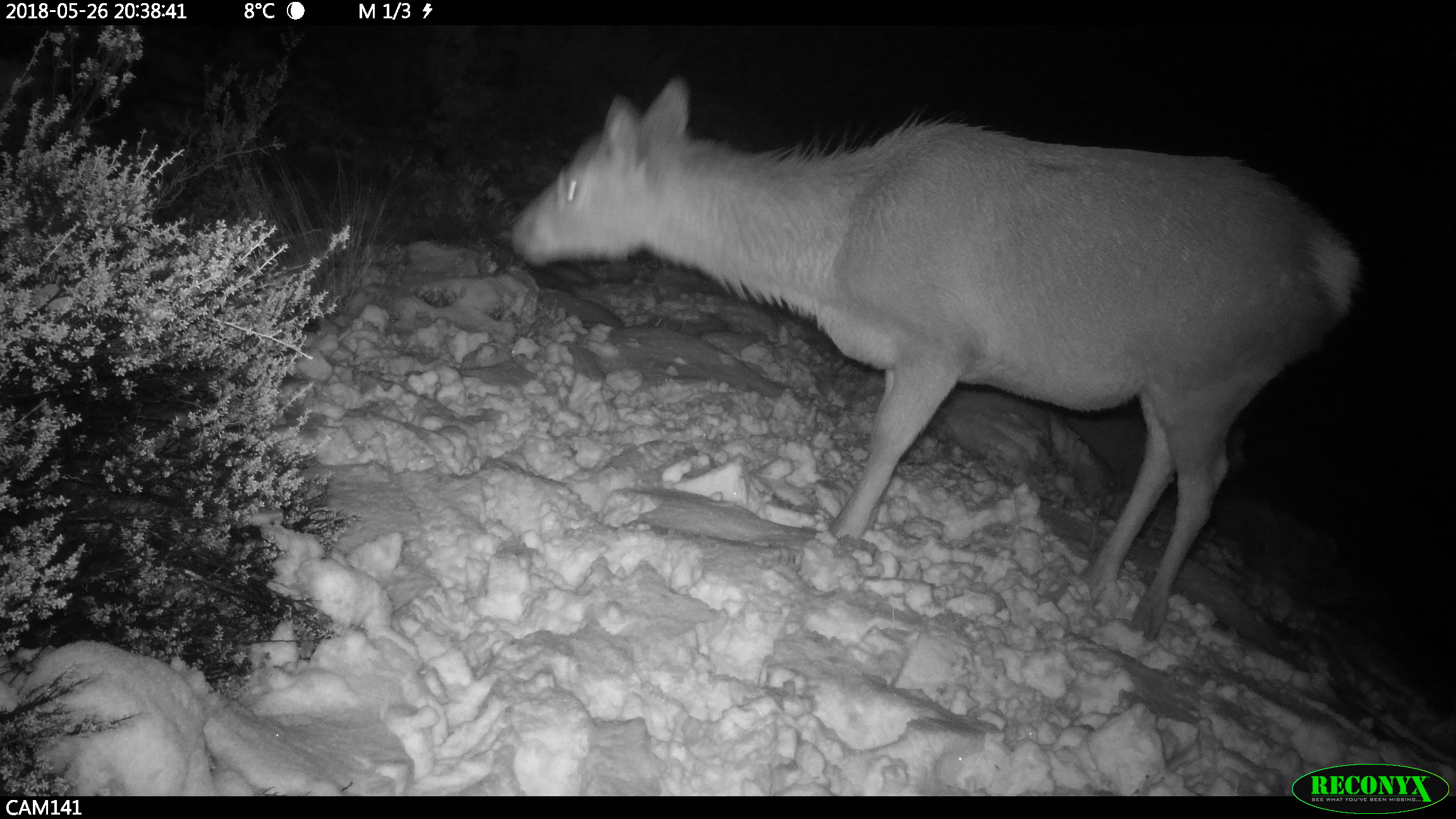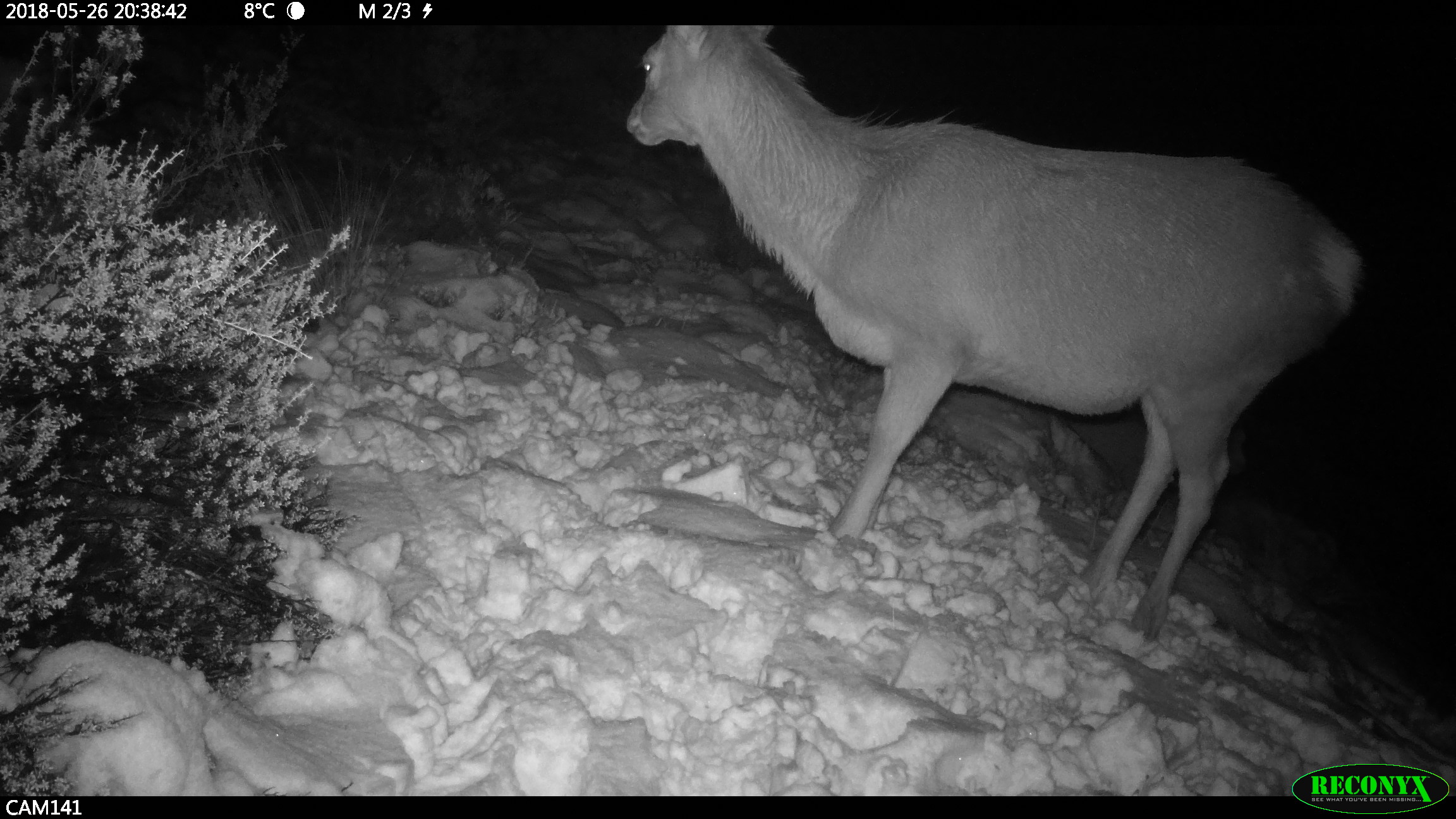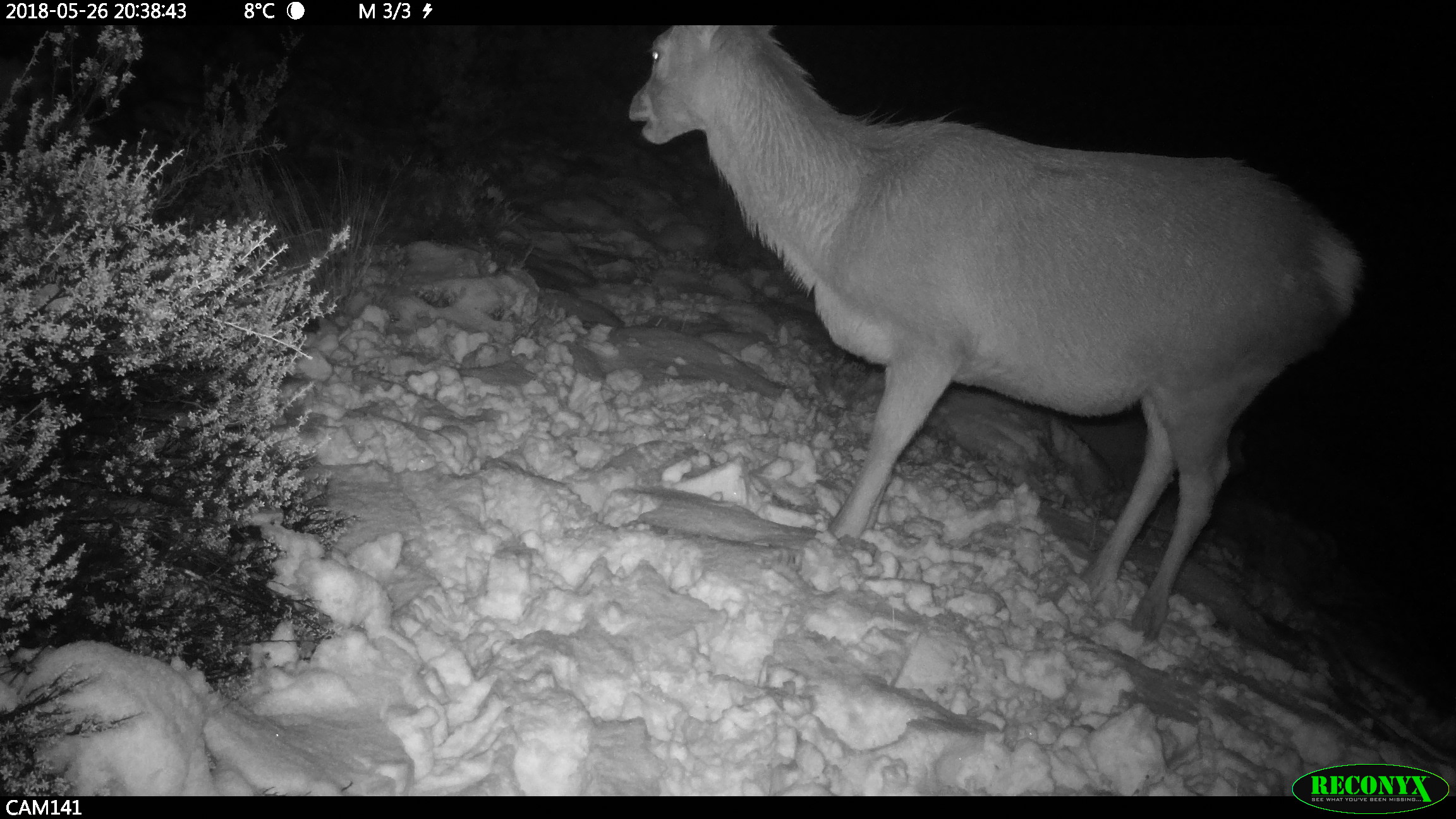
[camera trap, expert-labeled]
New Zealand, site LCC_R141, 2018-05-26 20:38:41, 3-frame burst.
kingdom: Animalia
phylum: Chordata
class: Mammalia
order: Artiodactyla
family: Cervidae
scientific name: Cervidae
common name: deer